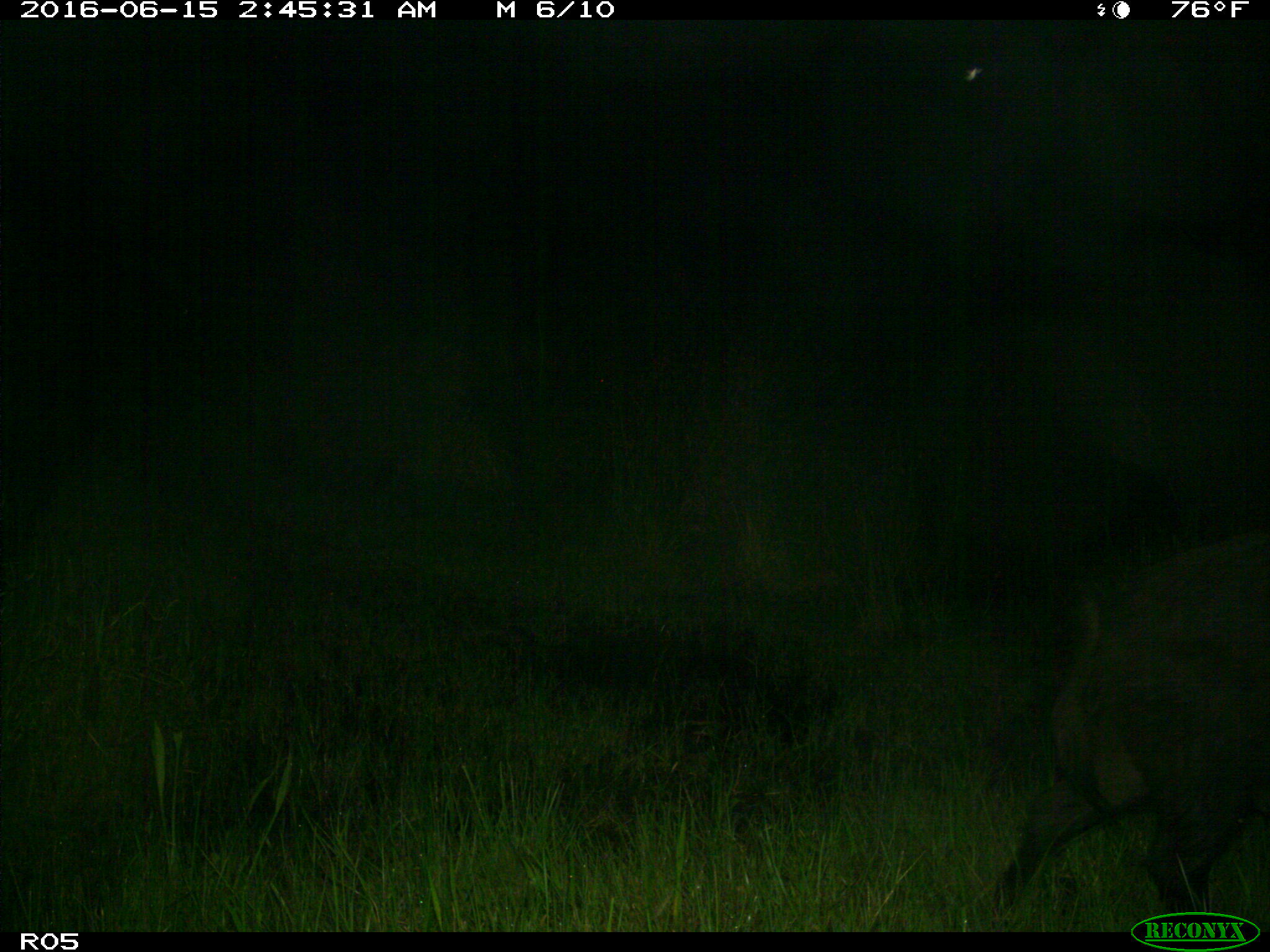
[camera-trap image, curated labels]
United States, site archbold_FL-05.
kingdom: Animalia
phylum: Chordata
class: Mammalia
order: Artiodactyla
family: Suidae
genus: Sus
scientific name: Sus scrofa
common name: wild boar